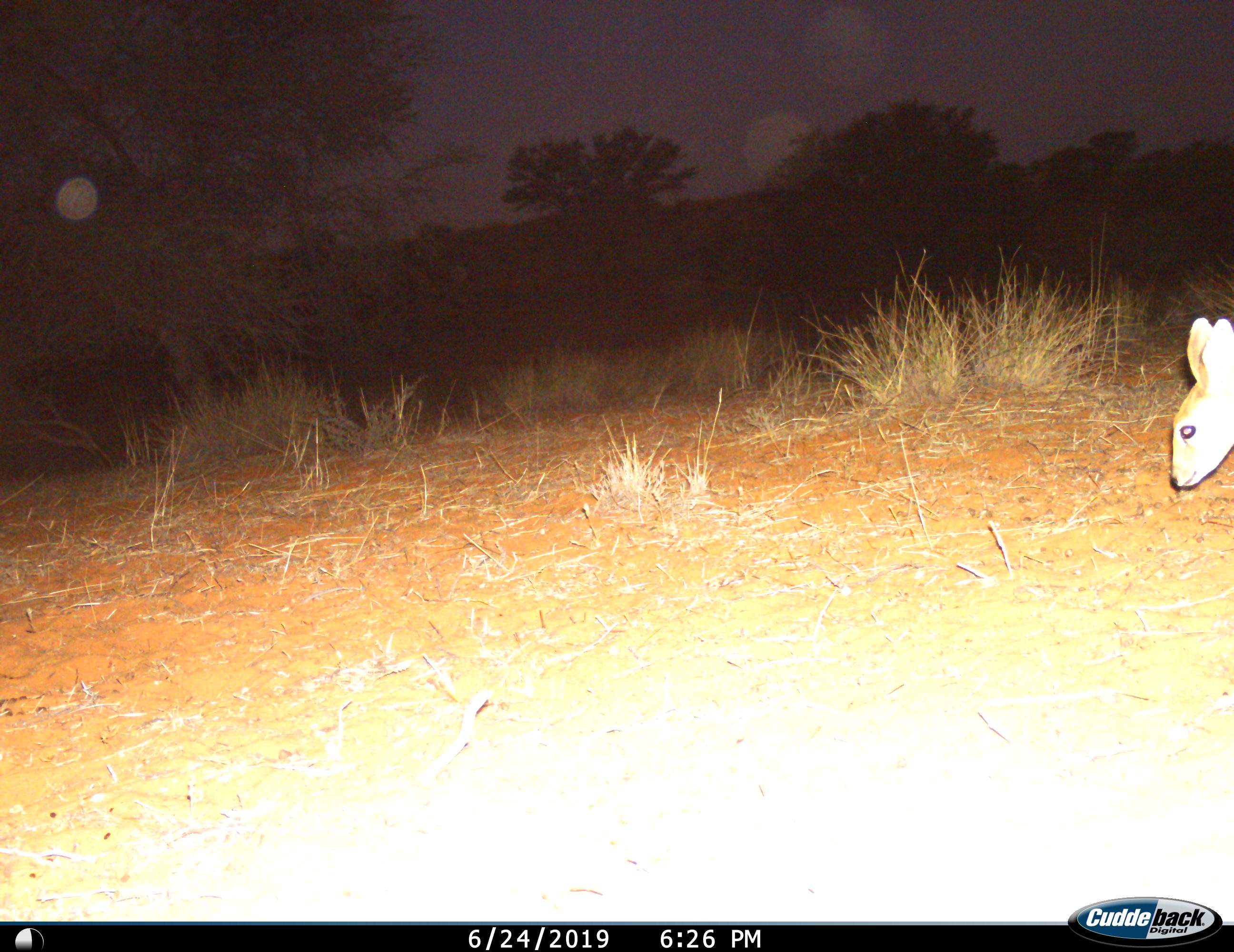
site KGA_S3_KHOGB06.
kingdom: Animalia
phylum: Chordata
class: Mammalia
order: Artiodactyla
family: Bovidae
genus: Raphicerus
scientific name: Raphicerus campestris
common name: steenbok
Steenbok (Raphicerus campestris), count 1. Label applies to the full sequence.